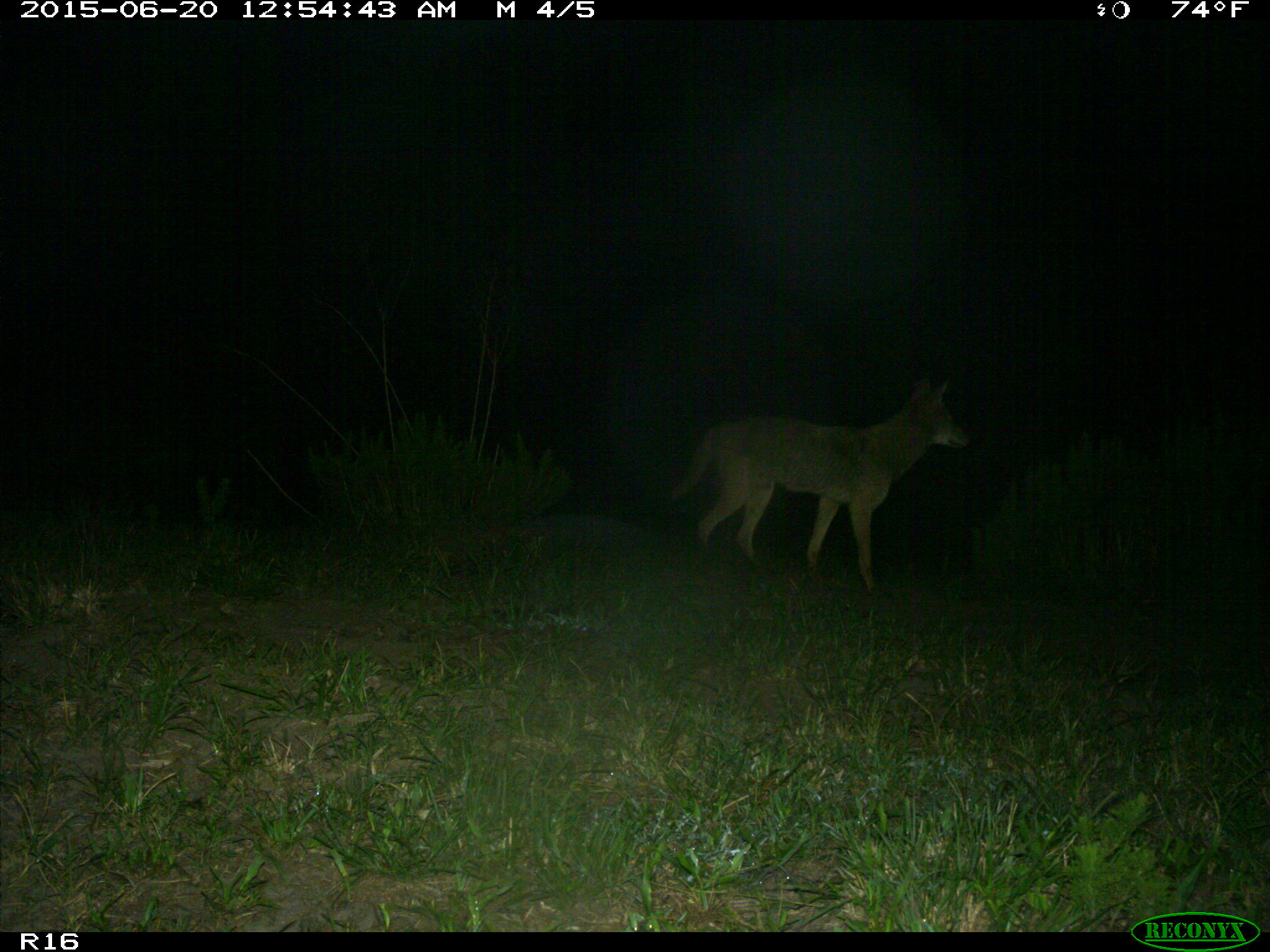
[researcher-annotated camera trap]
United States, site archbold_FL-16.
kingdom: Animalia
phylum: Chordata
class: Mammalia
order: Carnivora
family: Canidae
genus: Canis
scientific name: Canis latrans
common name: coyote